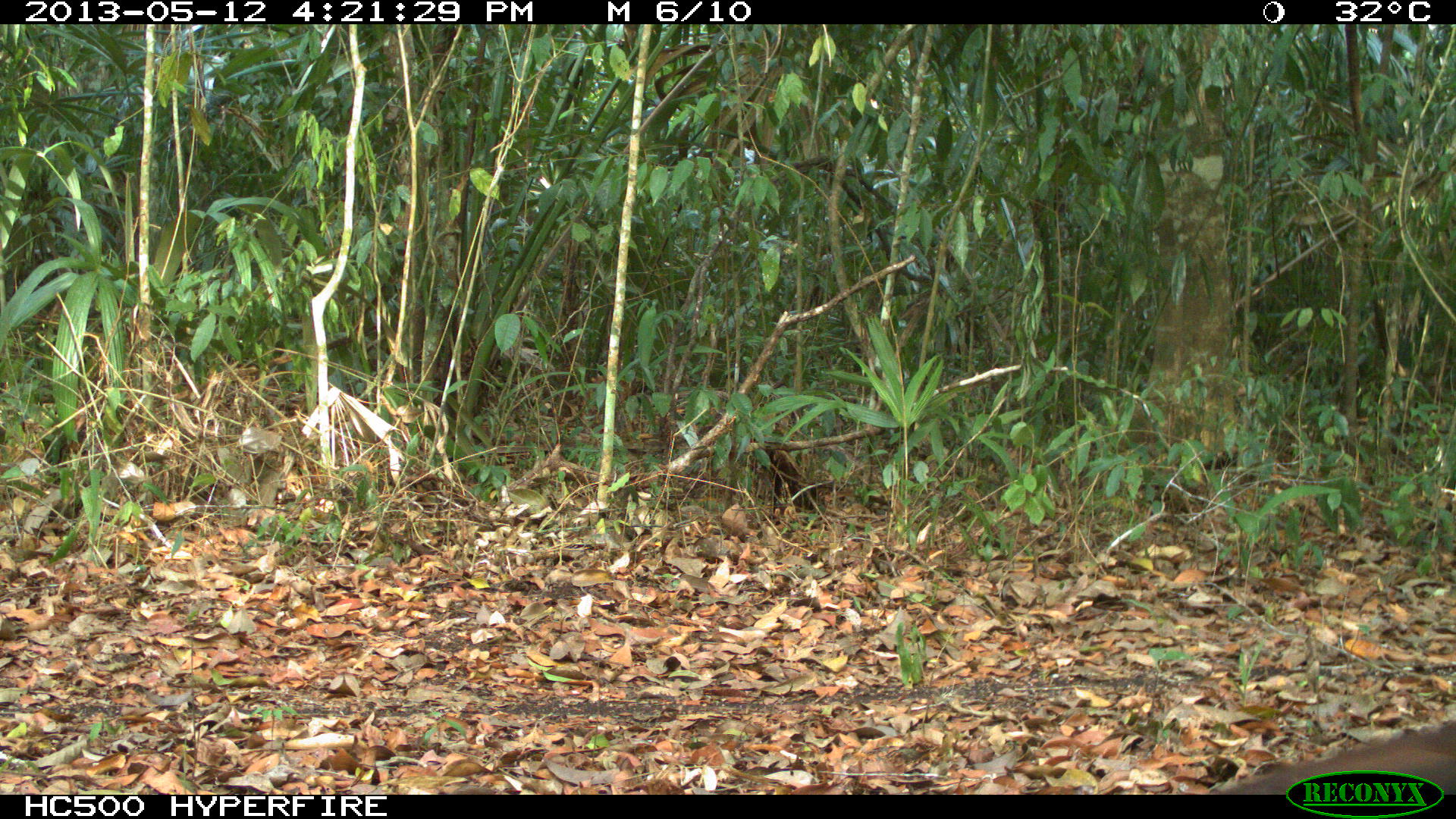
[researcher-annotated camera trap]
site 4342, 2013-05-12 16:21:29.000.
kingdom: Animalia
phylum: Chordata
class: Aves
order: Galliformes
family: Cracidae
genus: Crax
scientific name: Crax rubra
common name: great curassow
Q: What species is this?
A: Crax rubra (great curassow).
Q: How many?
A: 1.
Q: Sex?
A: Female.